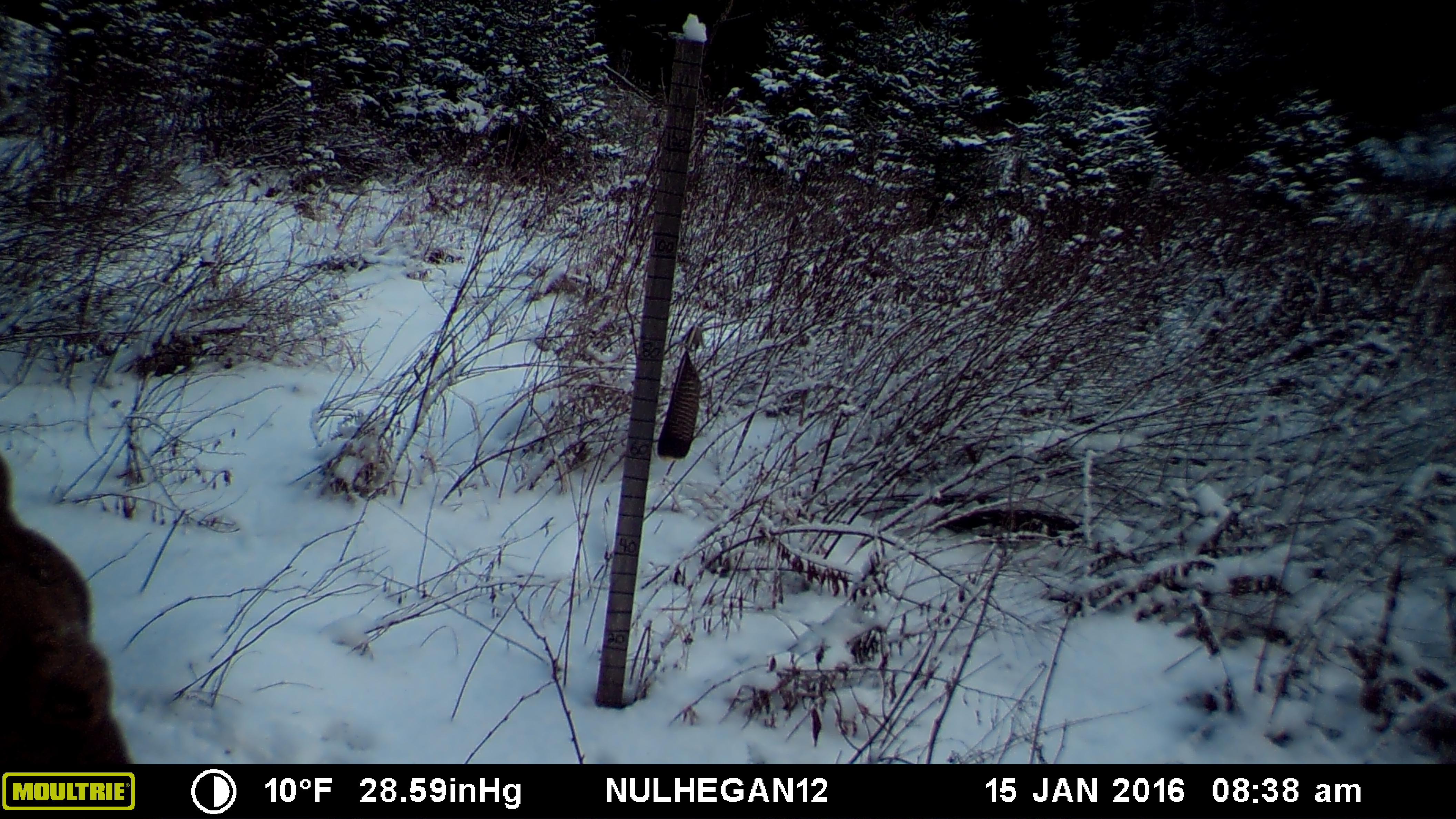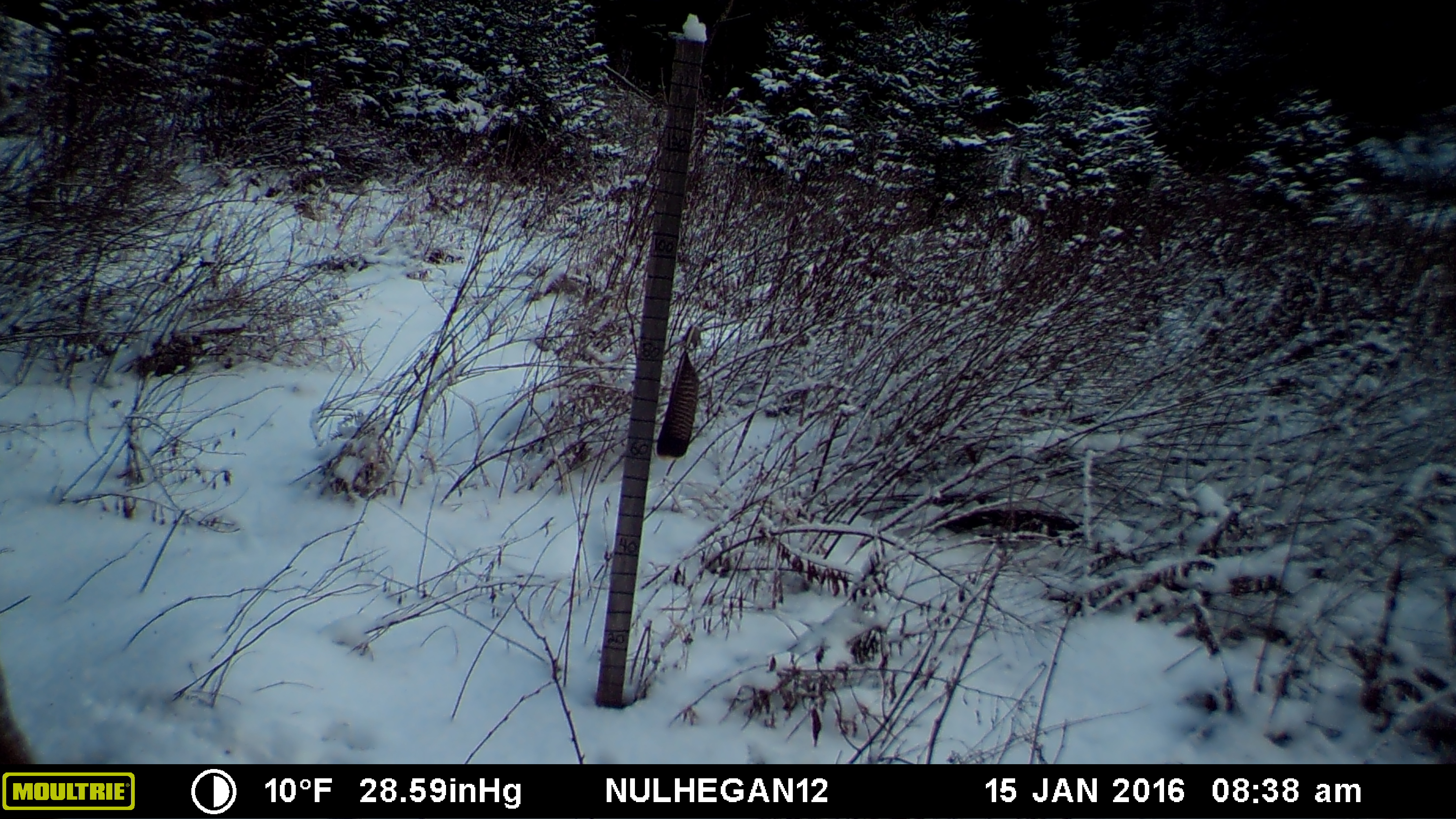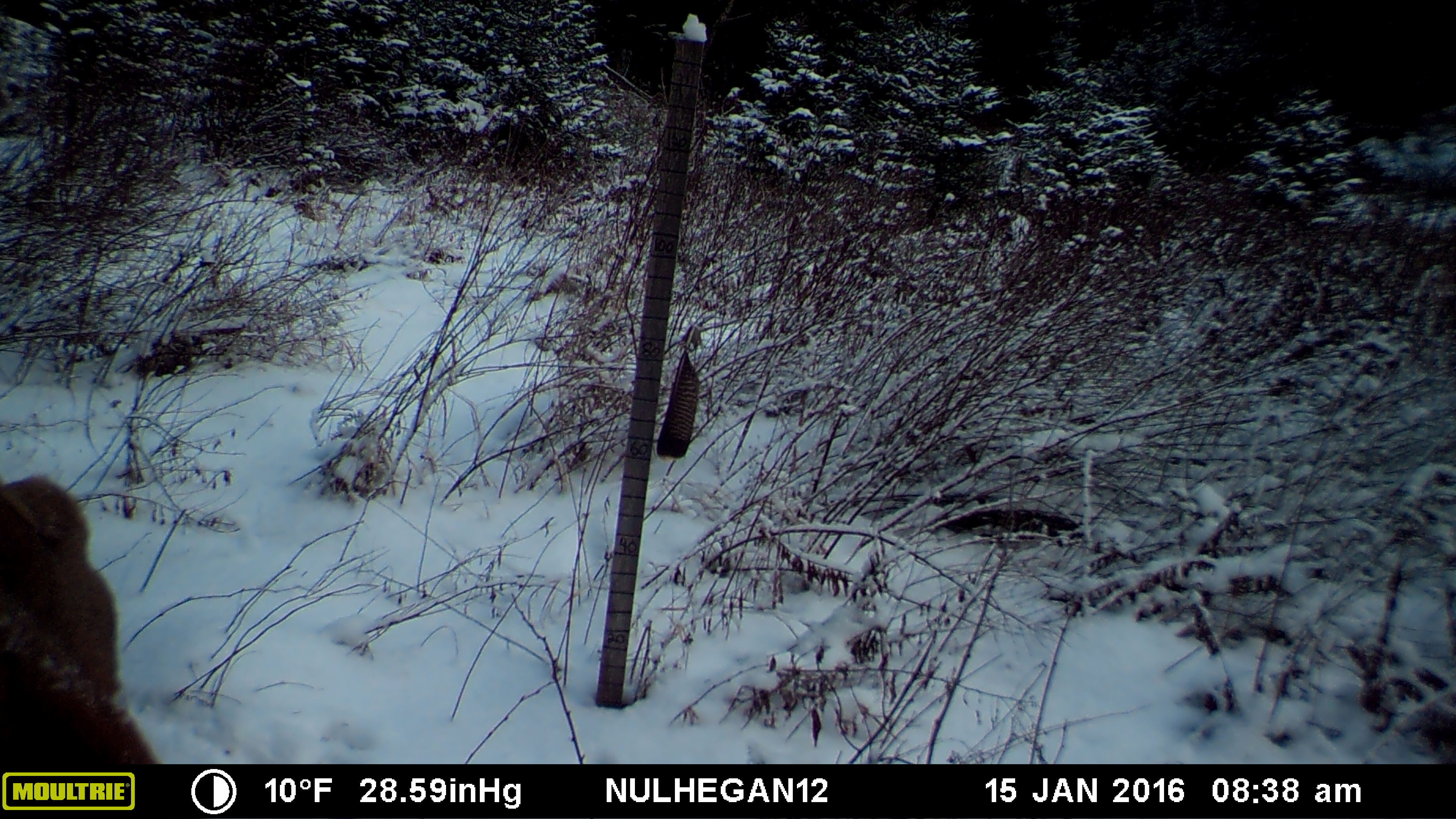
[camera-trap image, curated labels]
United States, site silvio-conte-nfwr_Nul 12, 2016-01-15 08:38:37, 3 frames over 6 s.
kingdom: Animalia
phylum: Chordata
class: Mammalia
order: Artiodactyla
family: Cervidae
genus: Alces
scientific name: Alces alces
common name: moose